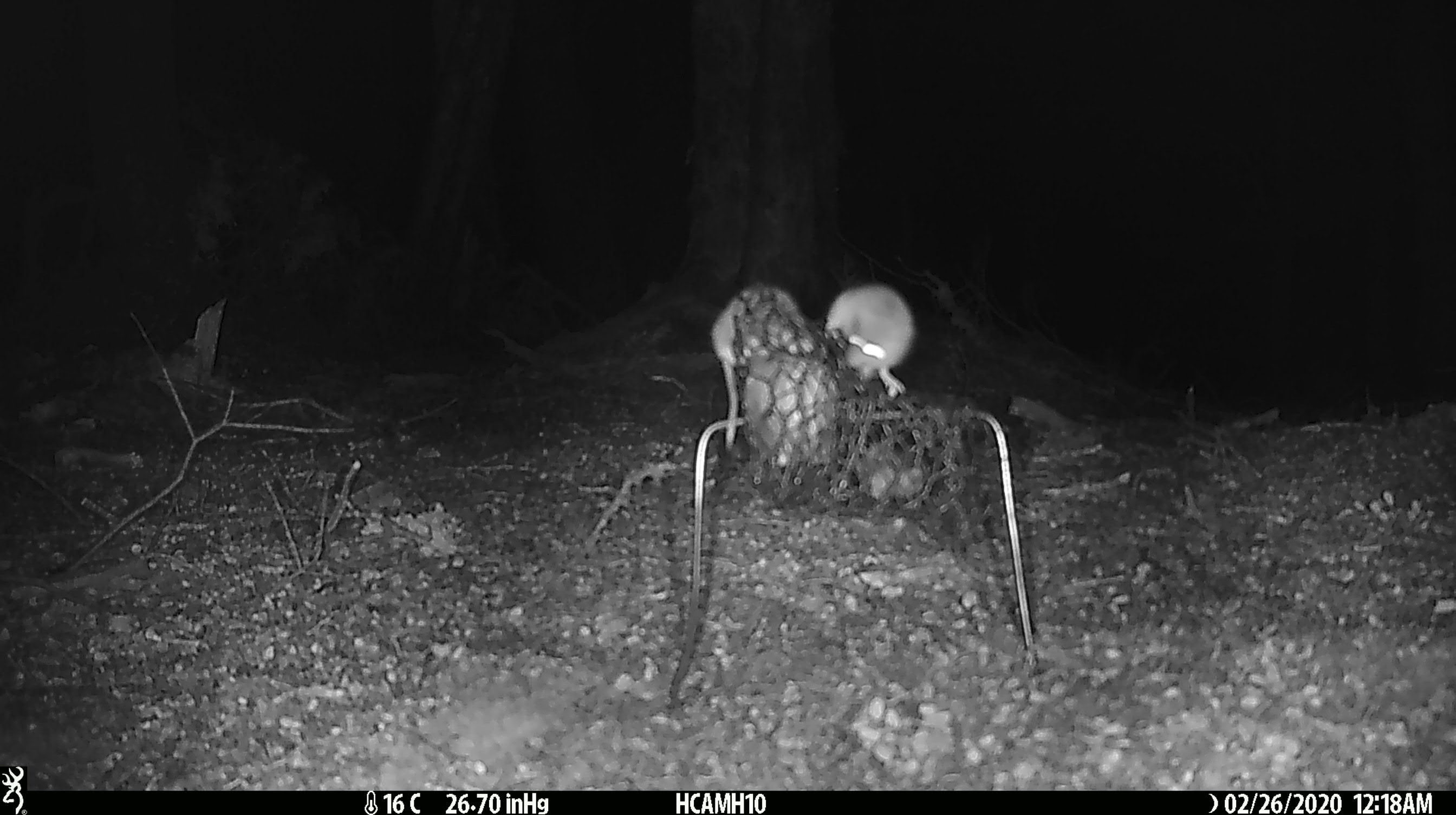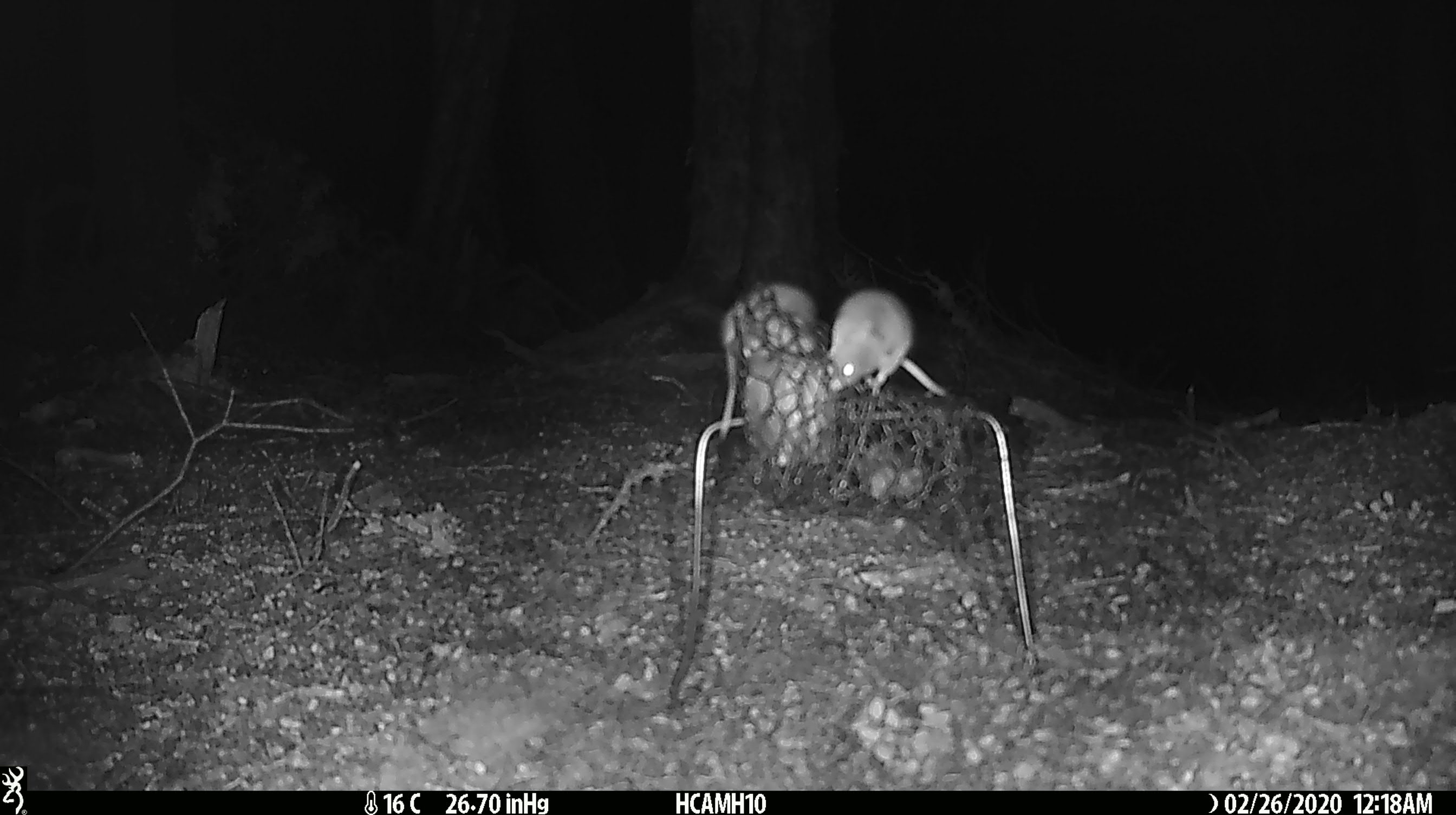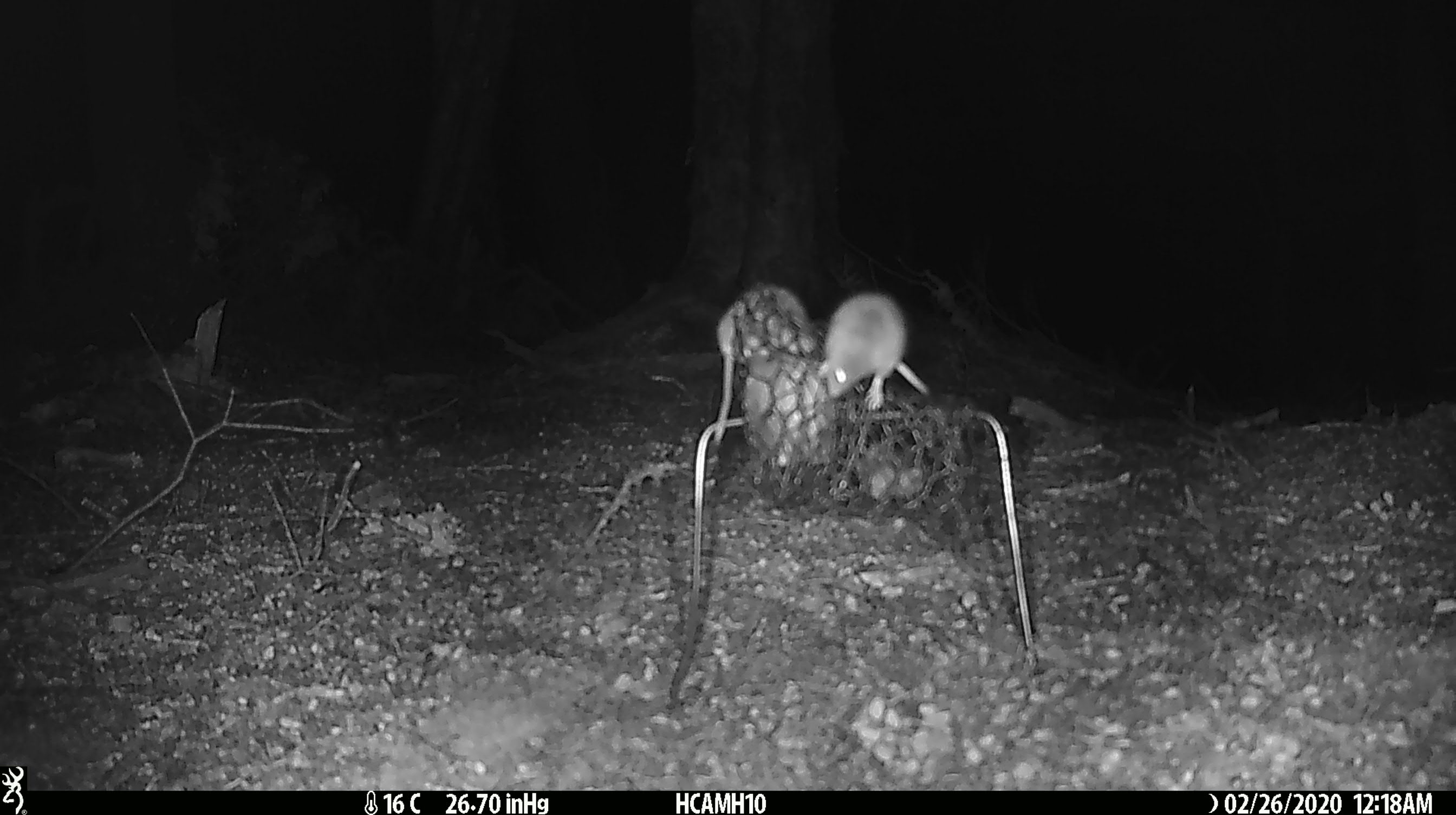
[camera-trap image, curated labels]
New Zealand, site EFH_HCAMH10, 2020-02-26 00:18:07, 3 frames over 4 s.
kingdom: Animalia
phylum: Chordata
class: Mammalia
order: Rodentia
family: Muridae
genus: Mus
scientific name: Mus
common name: mouse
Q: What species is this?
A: Mouse (Mus).